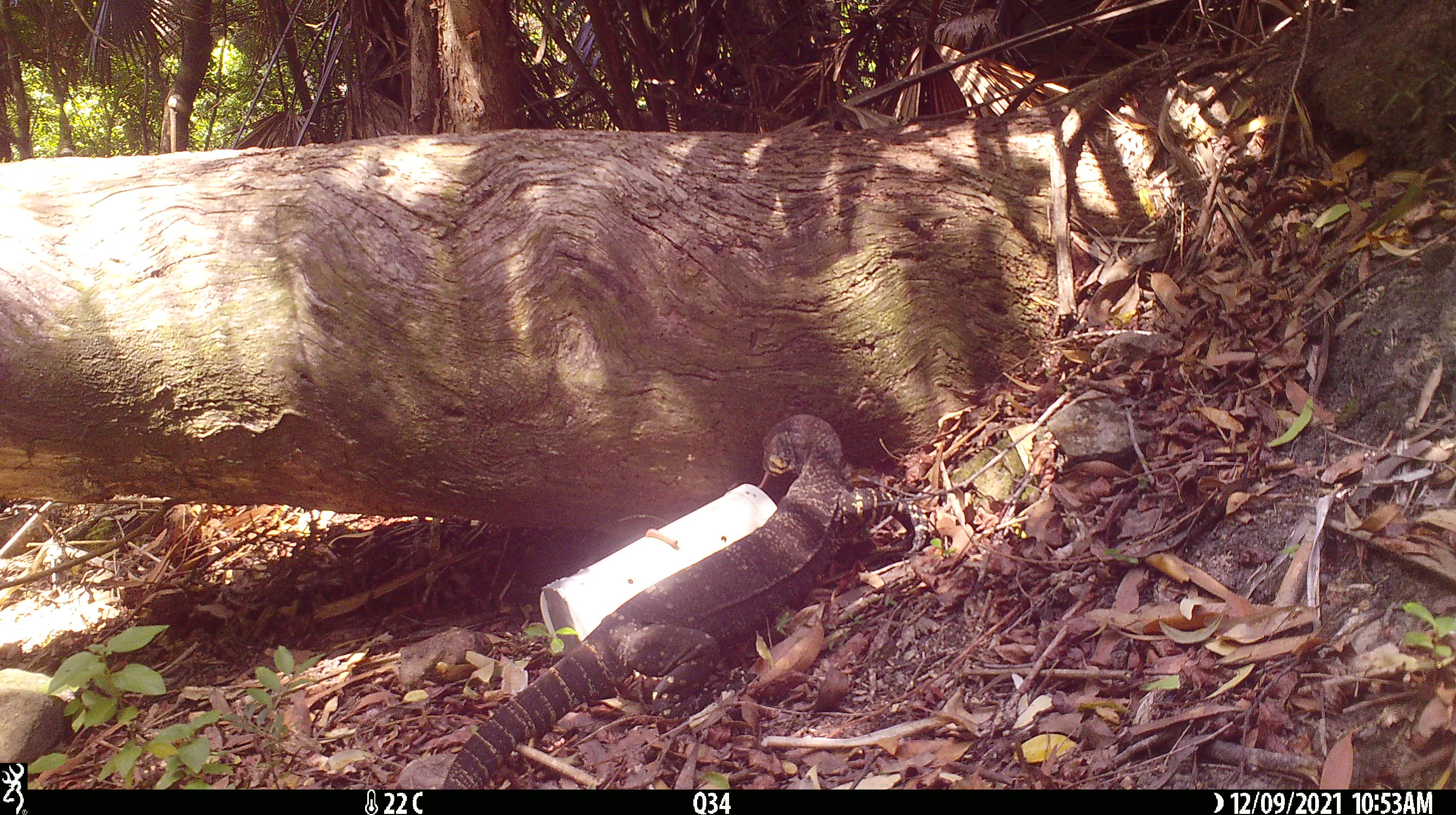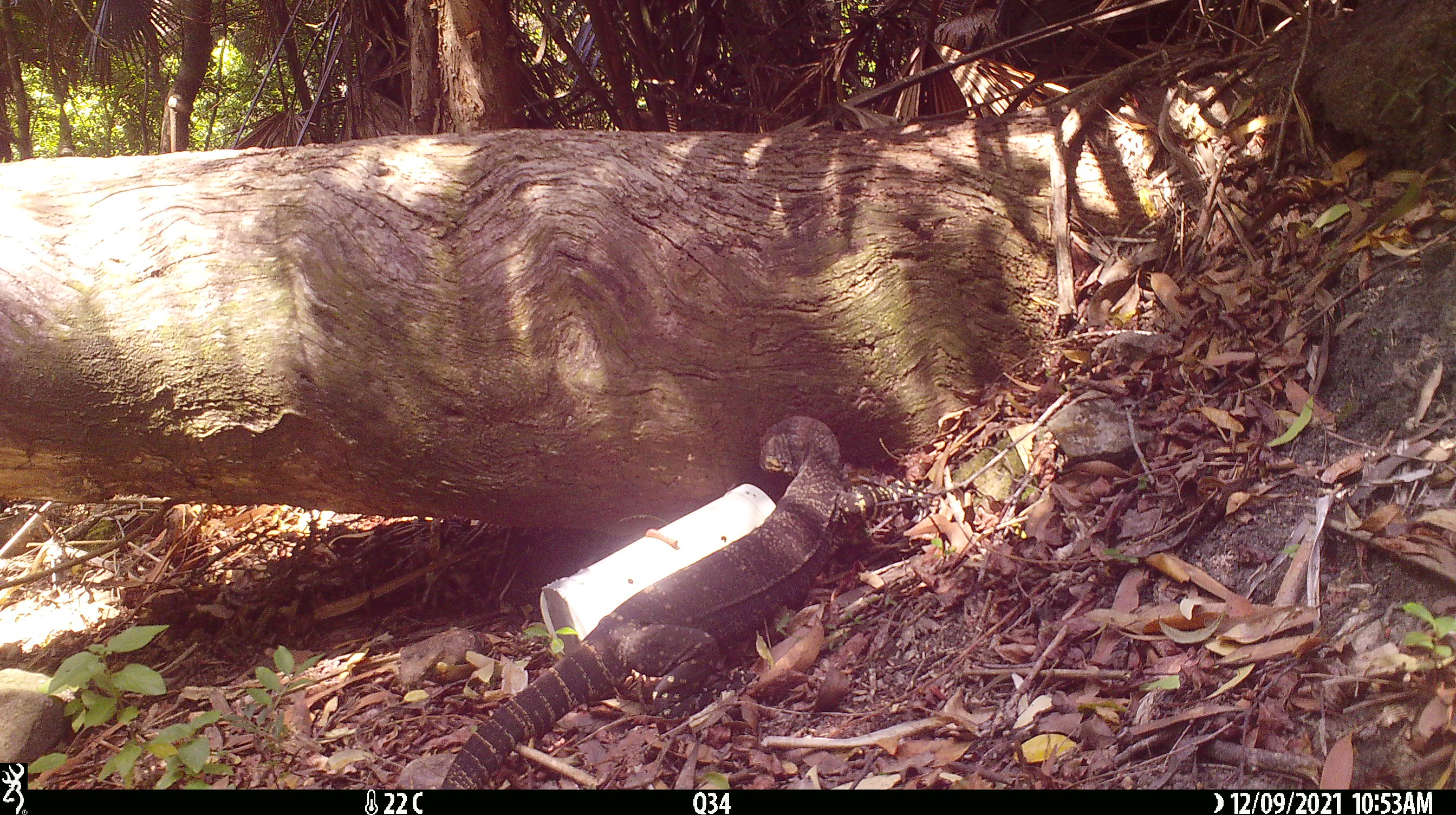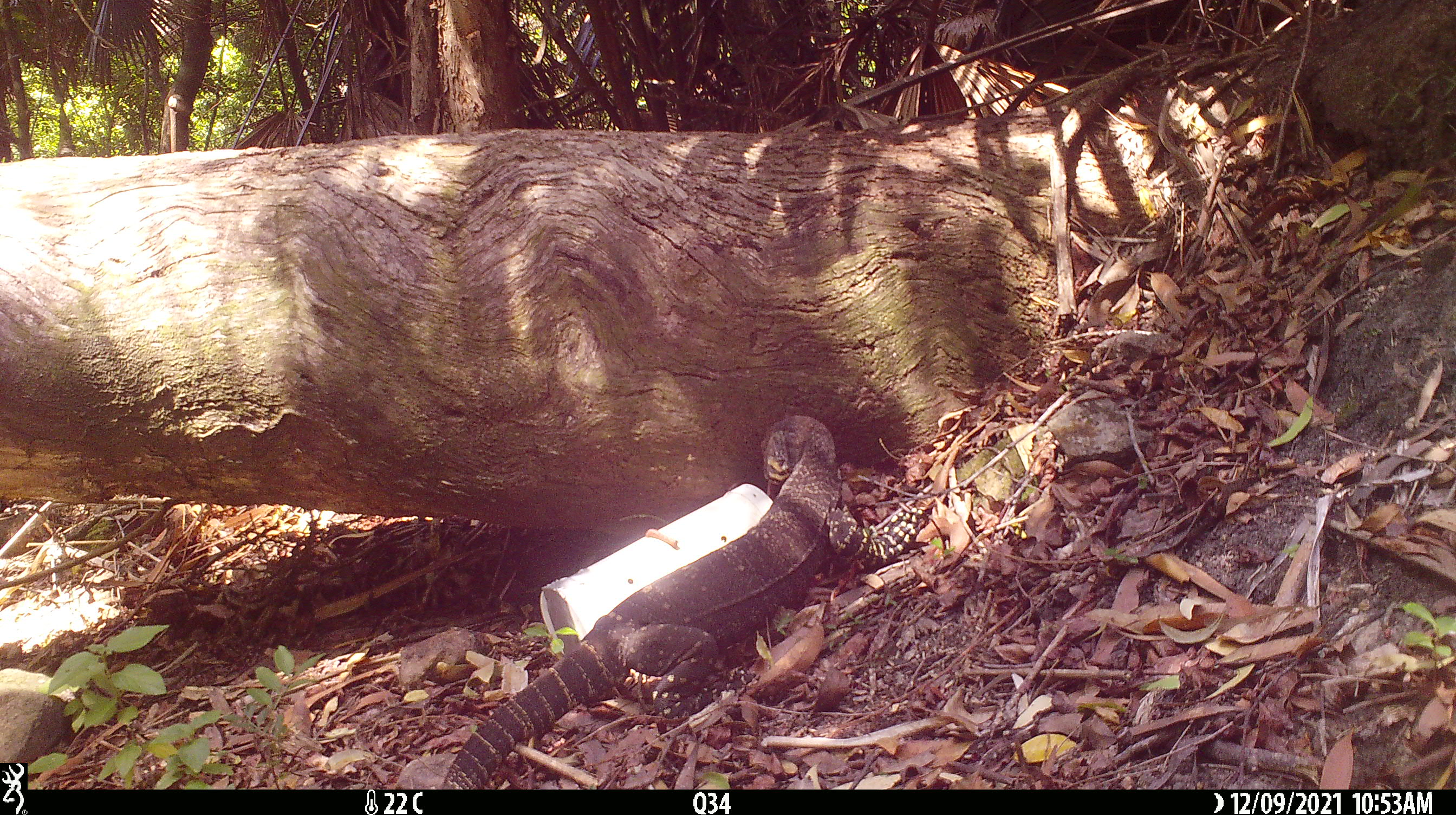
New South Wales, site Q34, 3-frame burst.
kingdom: Animalia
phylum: Chordata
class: Reptilia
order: Squamata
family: Varanidae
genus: Varanus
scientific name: Varanus varius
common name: lace monitor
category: goanna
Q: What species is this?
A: Goanna (lace monitor) (Varanus varius).